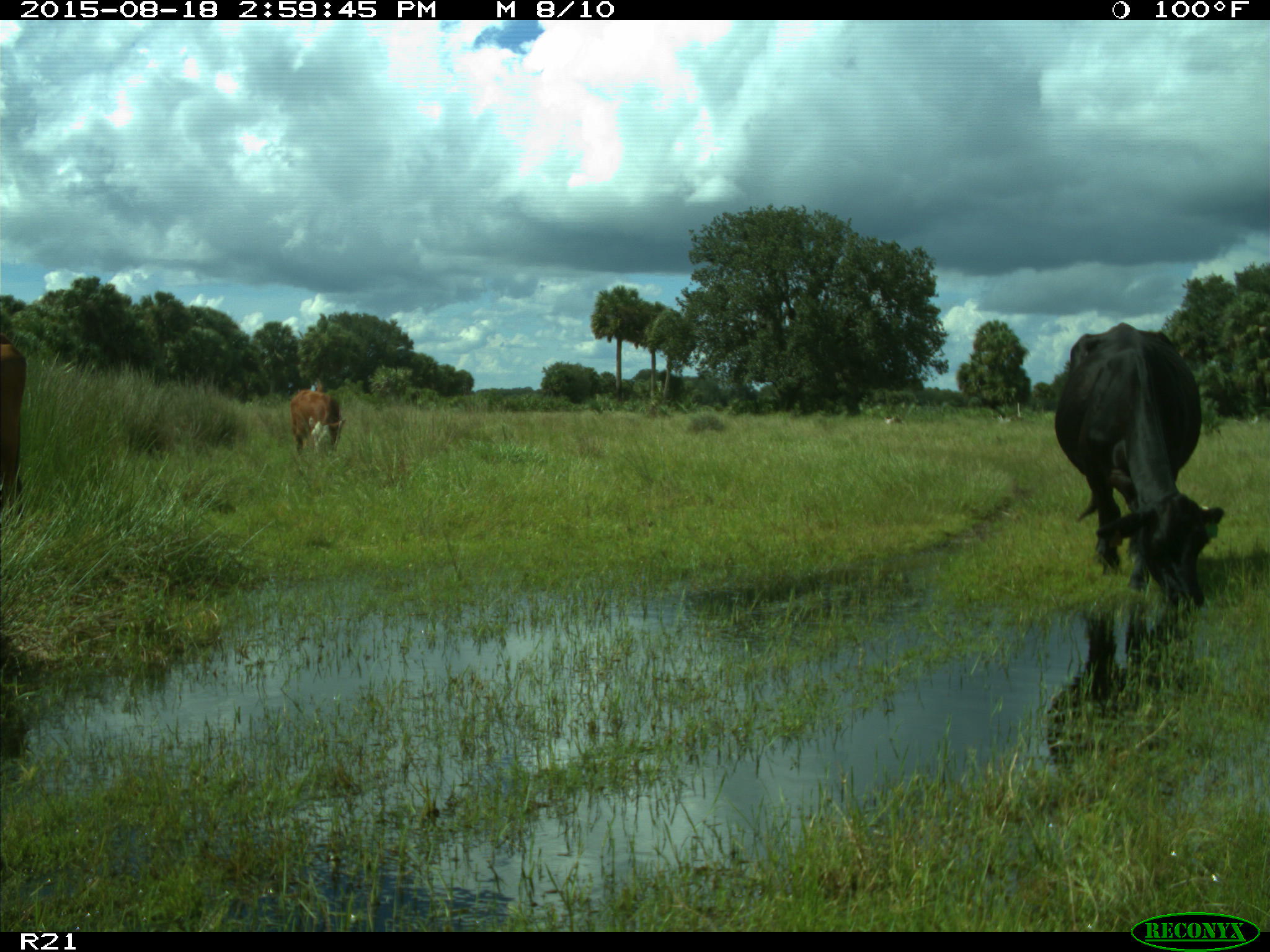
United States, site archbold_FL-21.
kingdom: Animalia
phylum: Chordata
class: Mammalia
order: Artiodactyla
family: Bovidae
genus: Bos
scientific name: Bos taurus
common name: domestic cow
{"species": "Bos taurus (domestic cow)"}